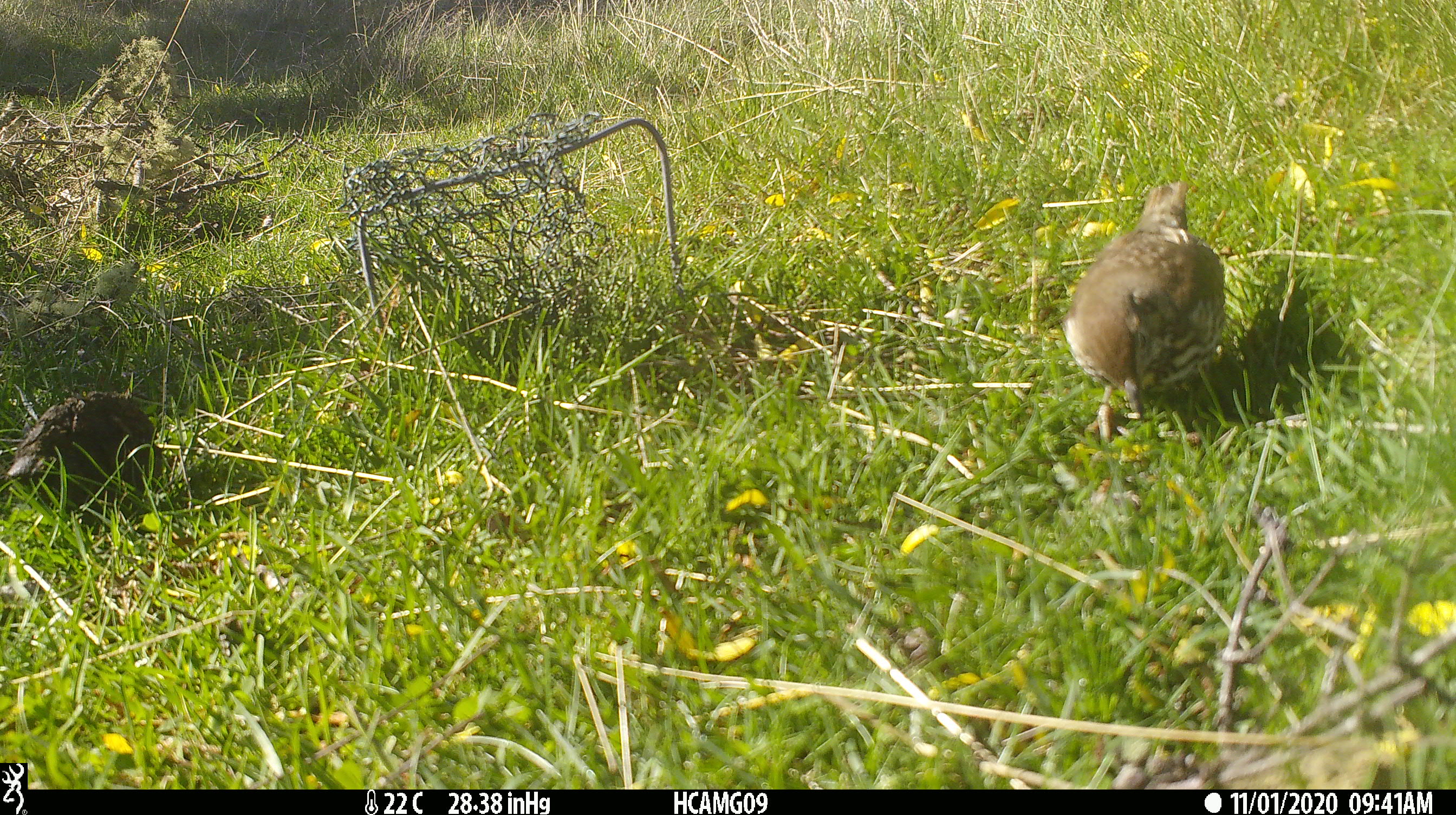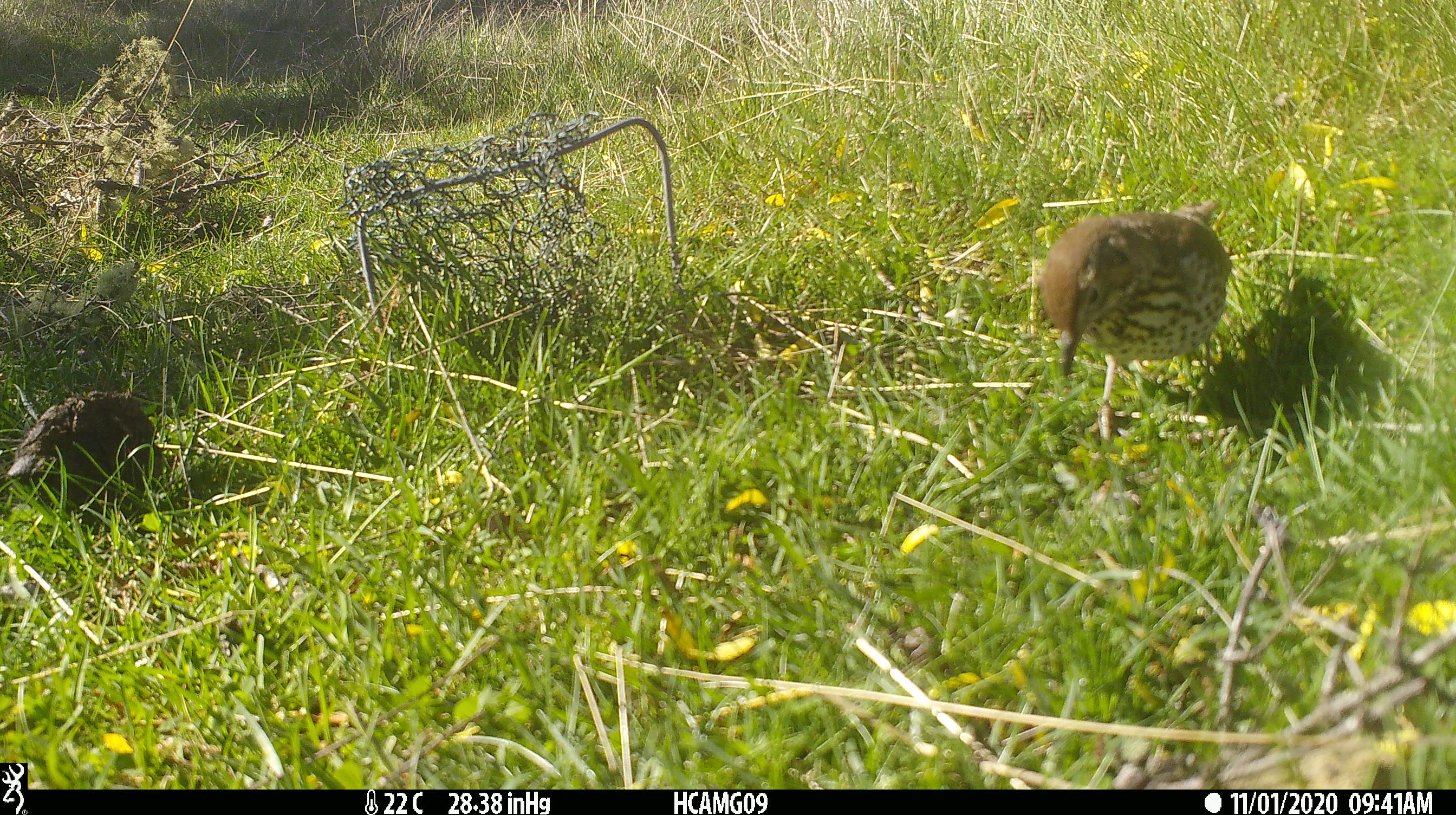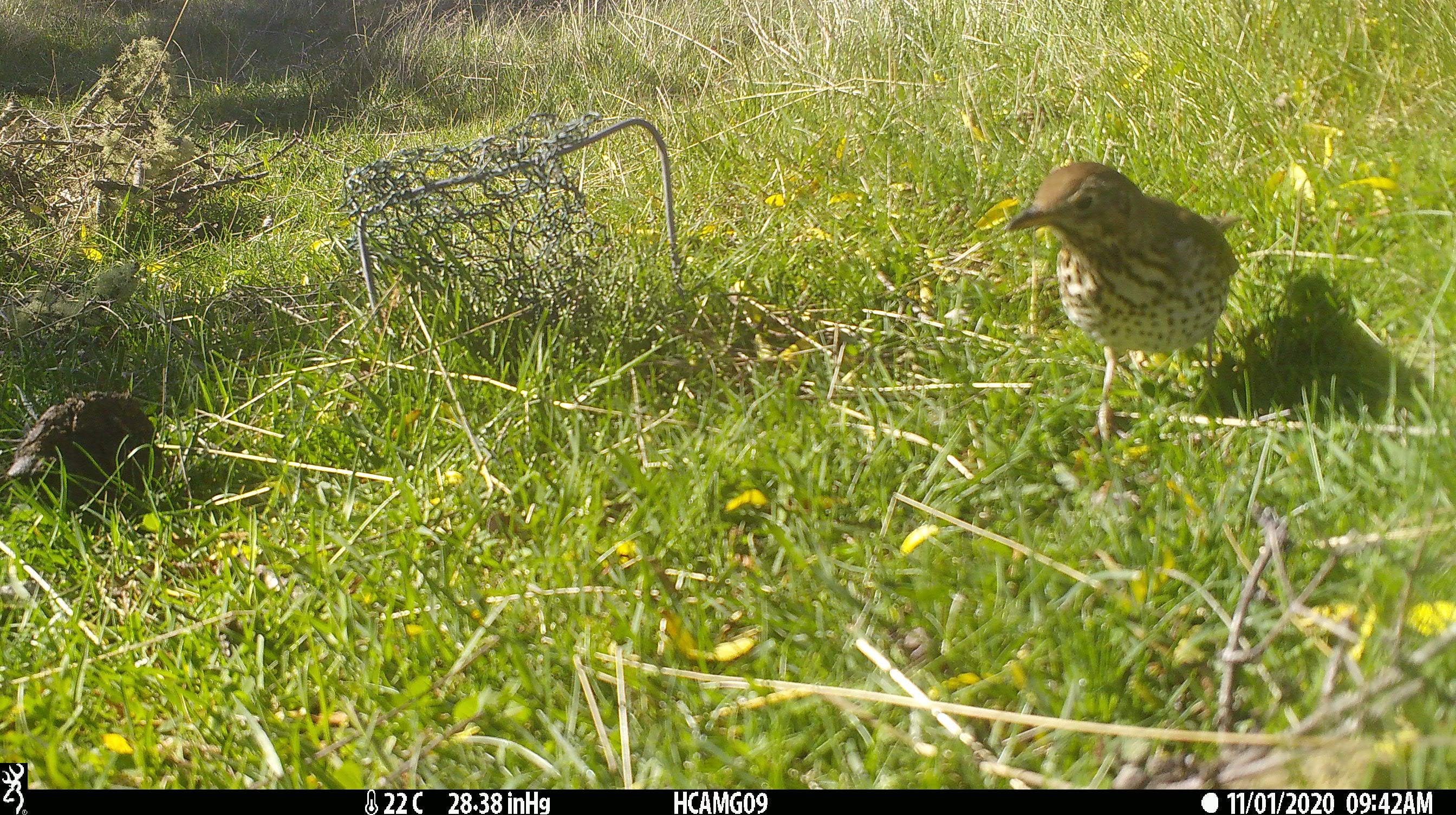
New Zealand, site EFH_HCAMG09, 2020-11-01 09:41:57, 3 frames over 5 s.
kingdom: Animalia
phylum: Chordata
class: Aves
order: Passeriformes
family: Turdidae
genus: Turdus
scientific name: Turdus philomelos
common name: song thrush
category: thrush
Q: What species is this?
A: Thrush (song thrush) (Turdus philomelos).